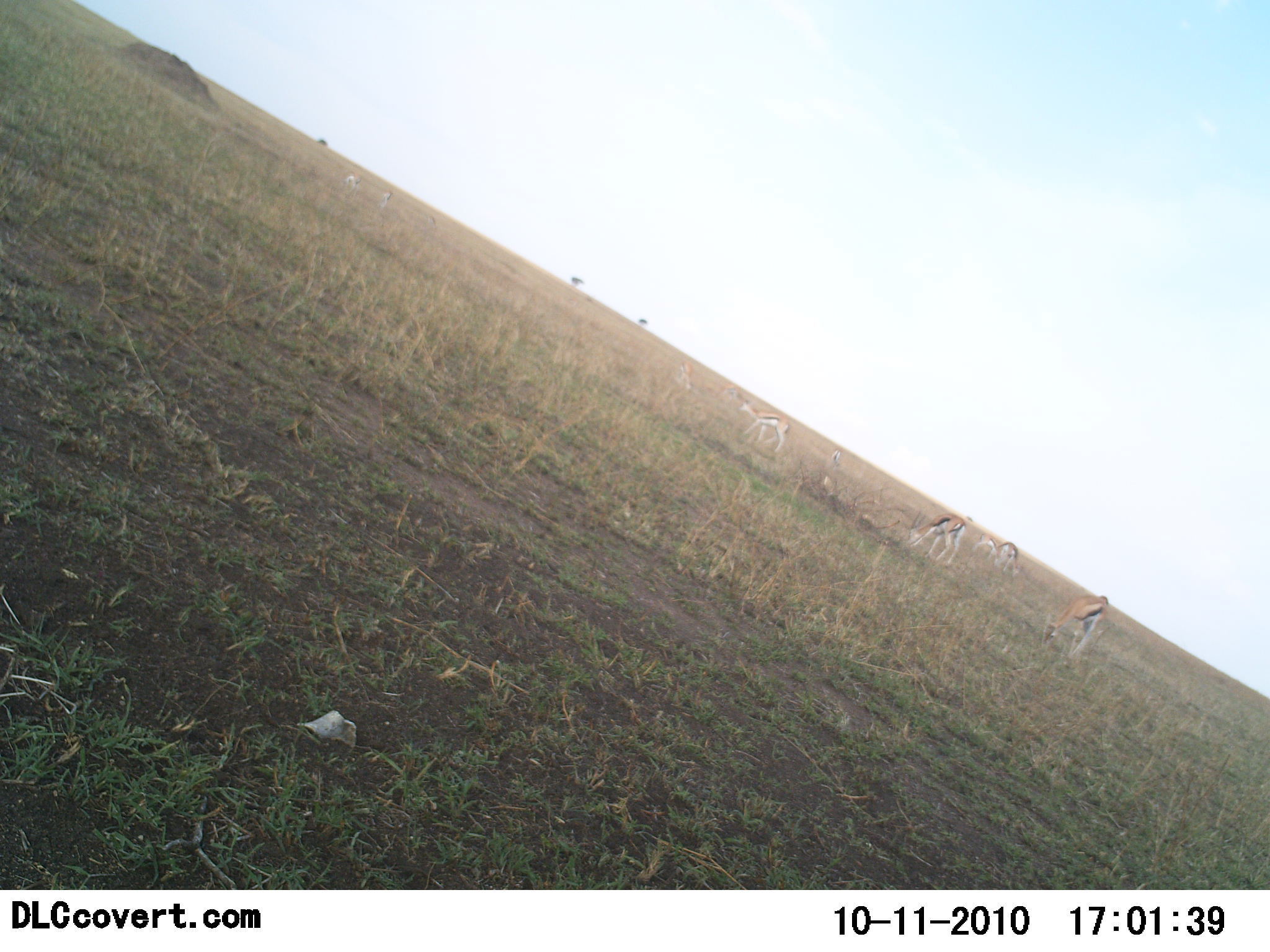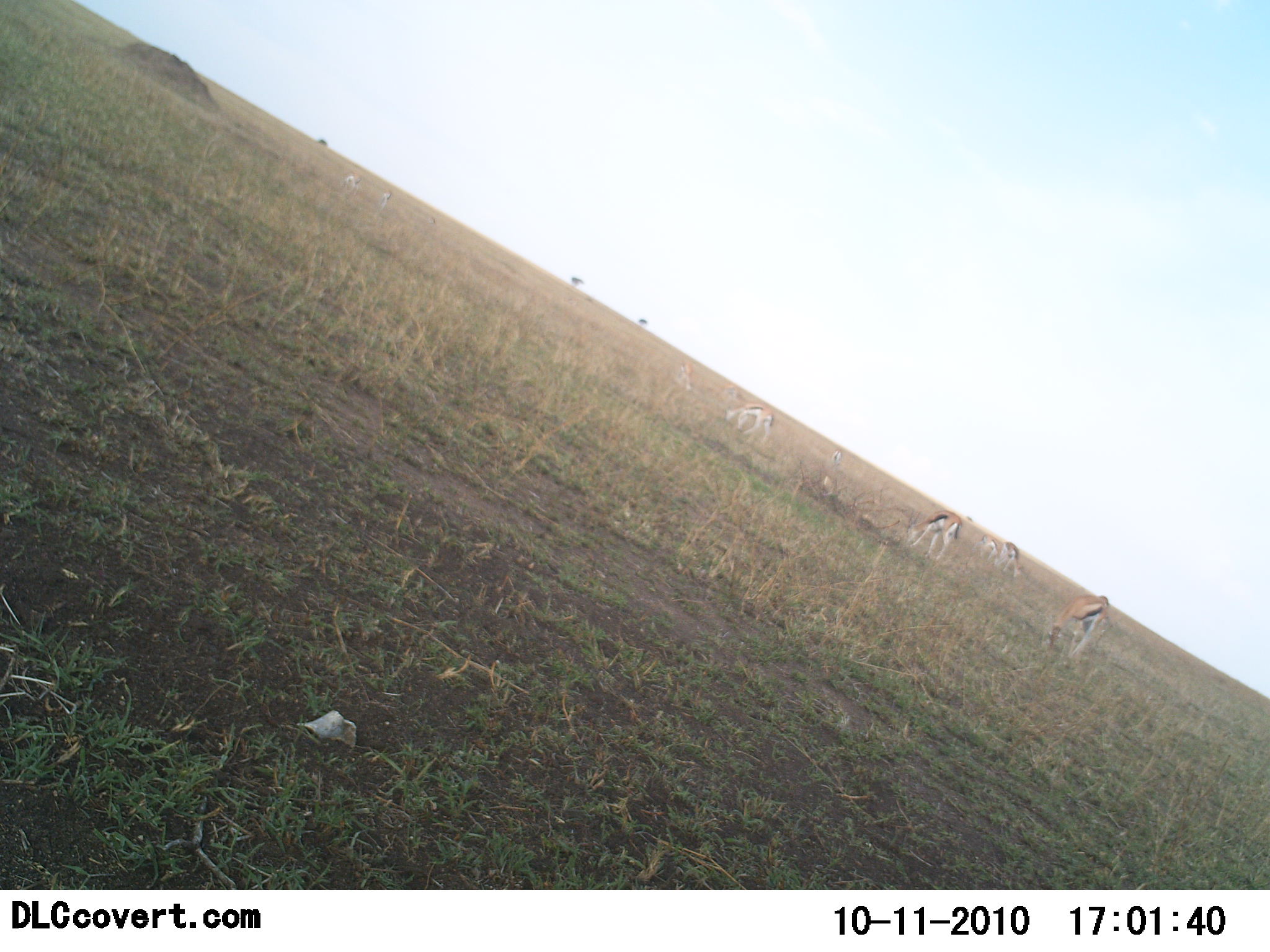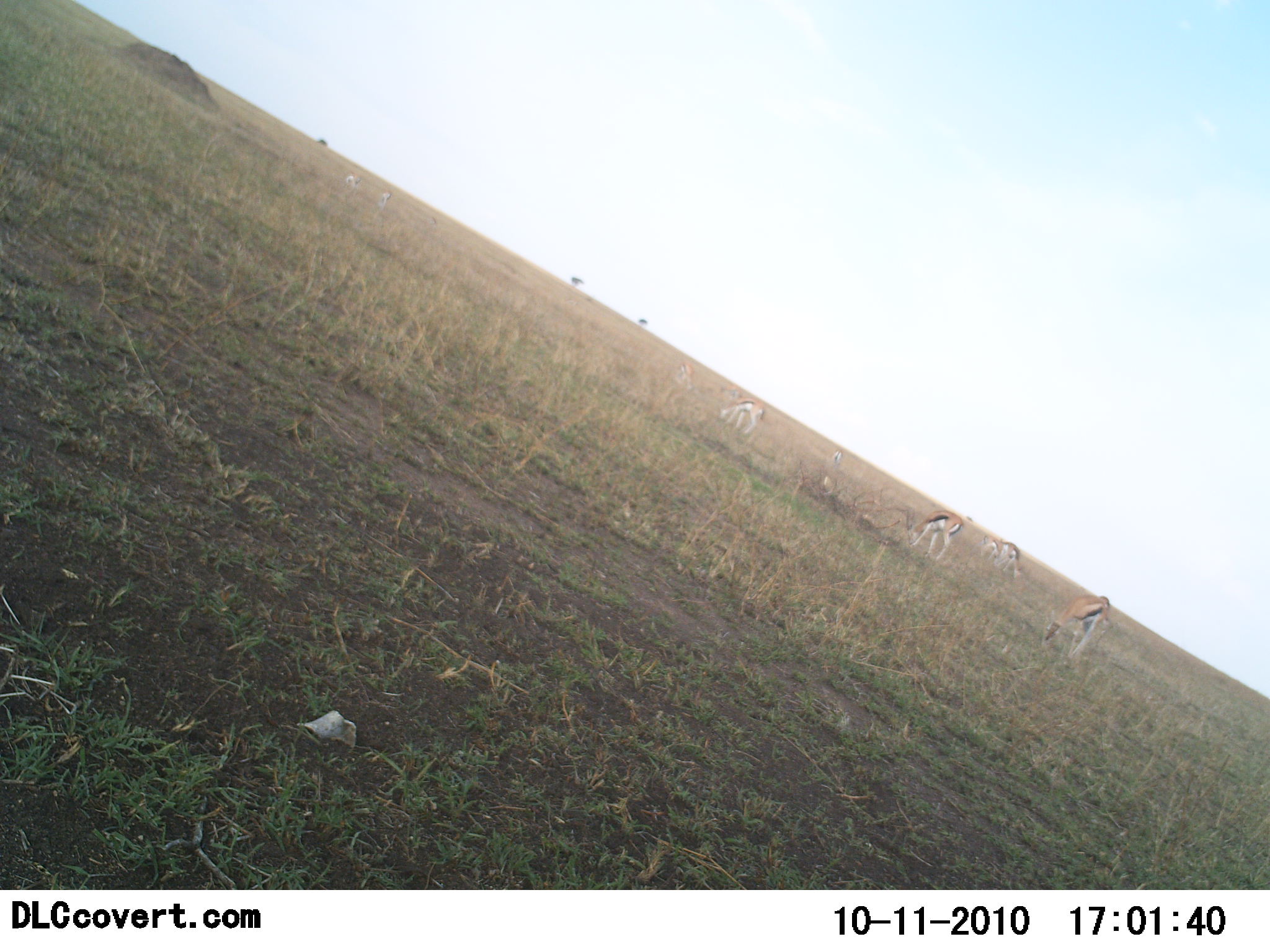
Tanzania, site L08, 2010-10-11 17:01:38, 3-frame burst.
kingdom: Animalia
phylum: Chordata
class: Mammalia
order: Artiodactyla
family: Bovidae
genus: Eudorcas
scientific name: Eudorcas thomsonii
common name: thomson's gazelle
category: gazellethomsons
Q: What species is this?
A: Gazellethomsons (thomson's gazelle) (Eudorcas thomsonii).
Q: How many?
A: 6.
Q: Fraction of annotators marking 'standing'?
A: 57%.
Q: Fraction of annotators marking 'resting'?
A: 0%.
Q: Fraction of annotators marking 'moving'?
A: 14%.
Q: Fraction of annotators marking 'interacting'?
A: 0%.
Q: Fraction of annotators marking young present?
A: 0%.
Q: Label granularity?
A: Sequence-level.